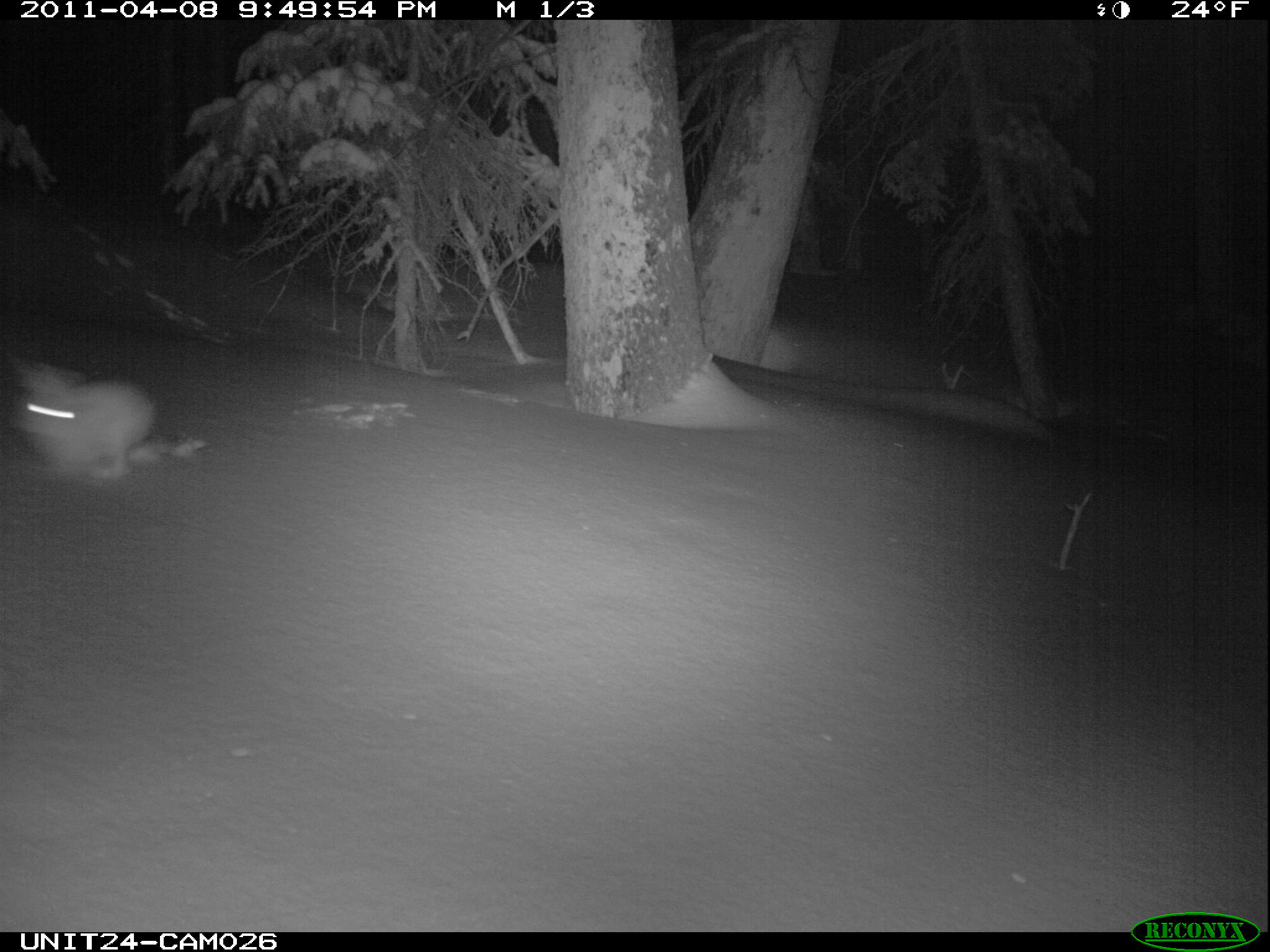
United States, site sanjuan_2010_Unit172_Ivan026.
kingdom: Animalia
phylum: Chordata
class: Mammalia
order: Lagomorpha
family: Leporidae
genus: Lepus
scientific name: Lepus americanus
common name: snowshoe hare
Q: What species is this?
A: Lepus americanus (snowshoe hare).